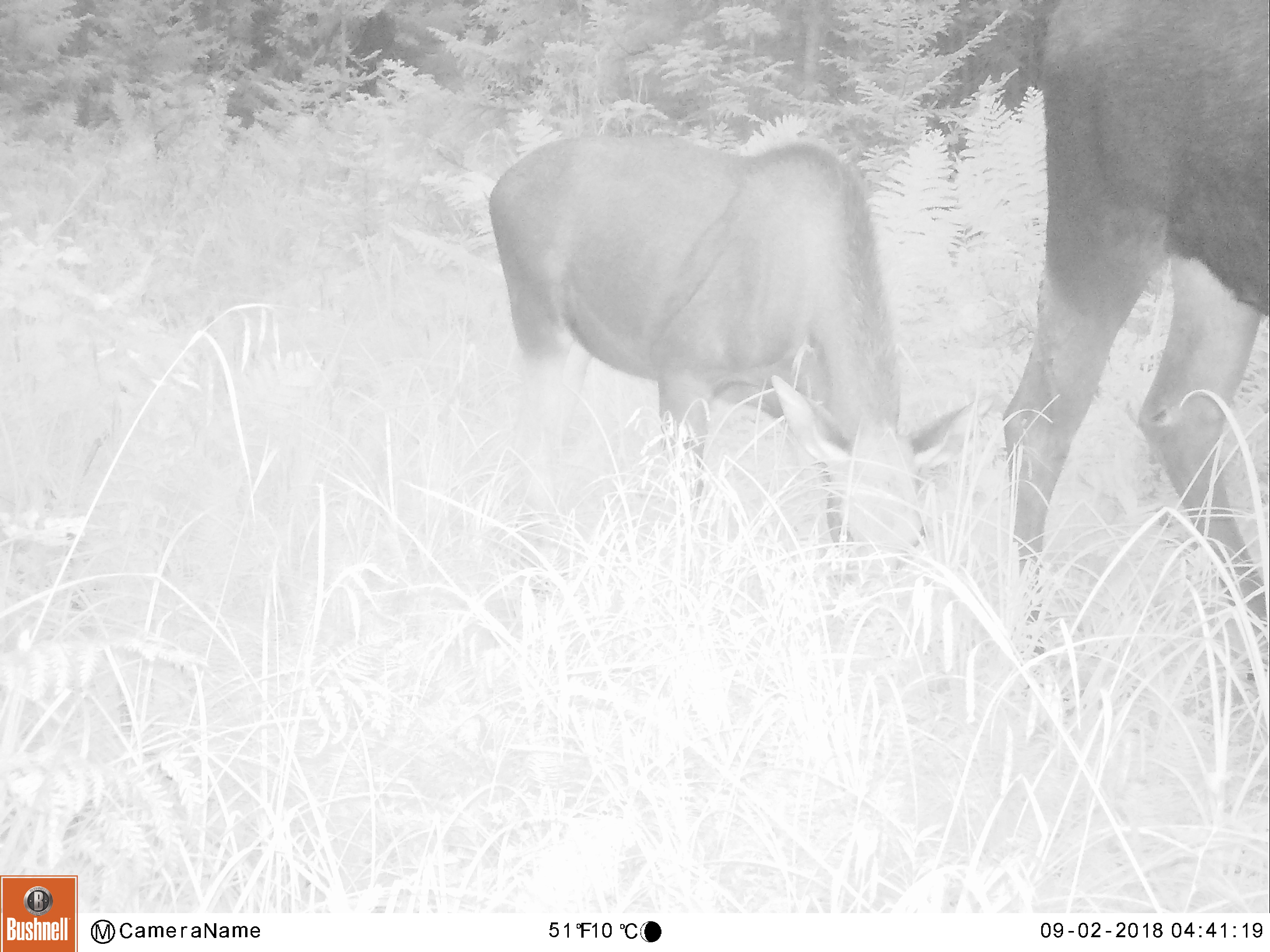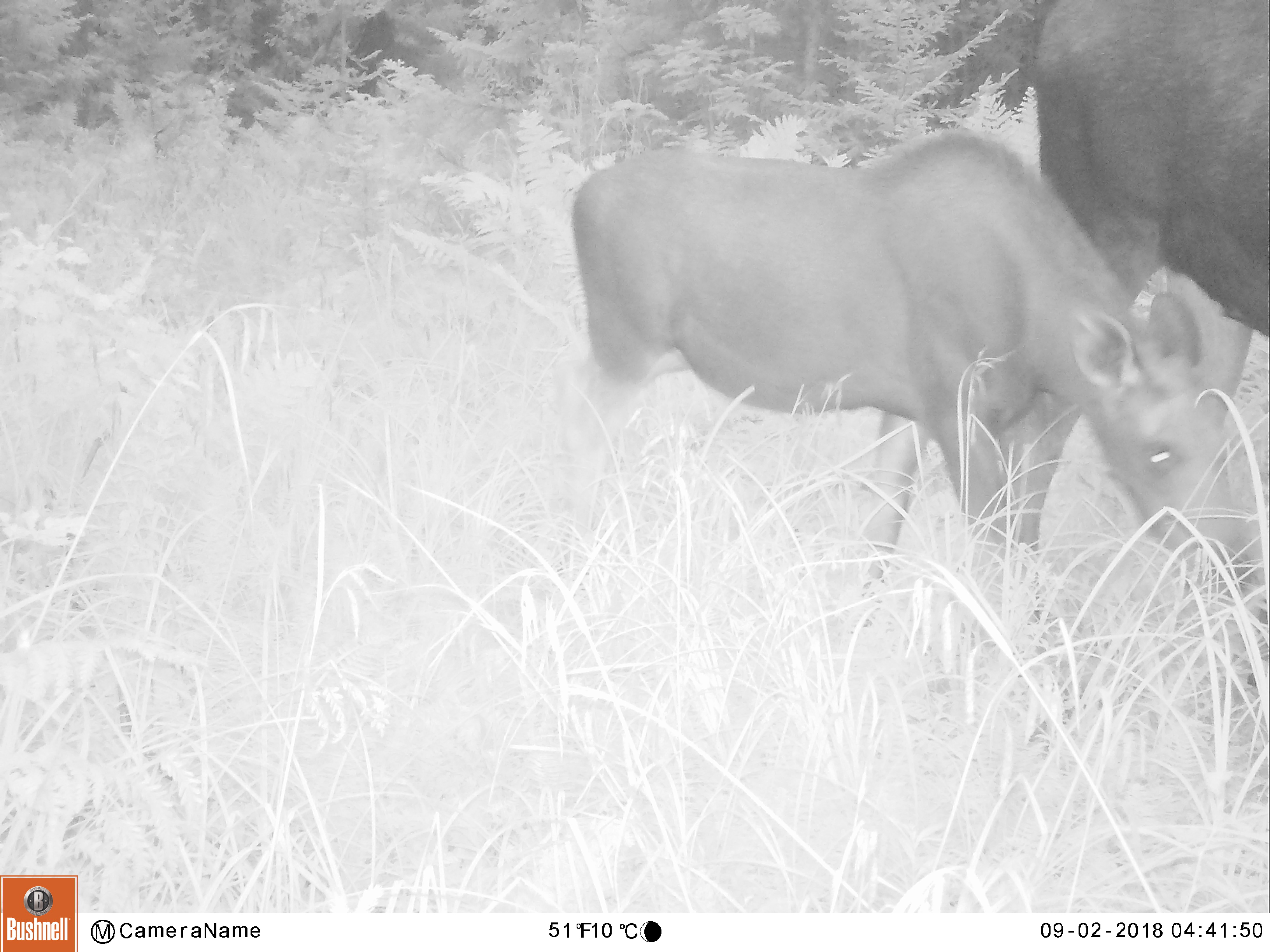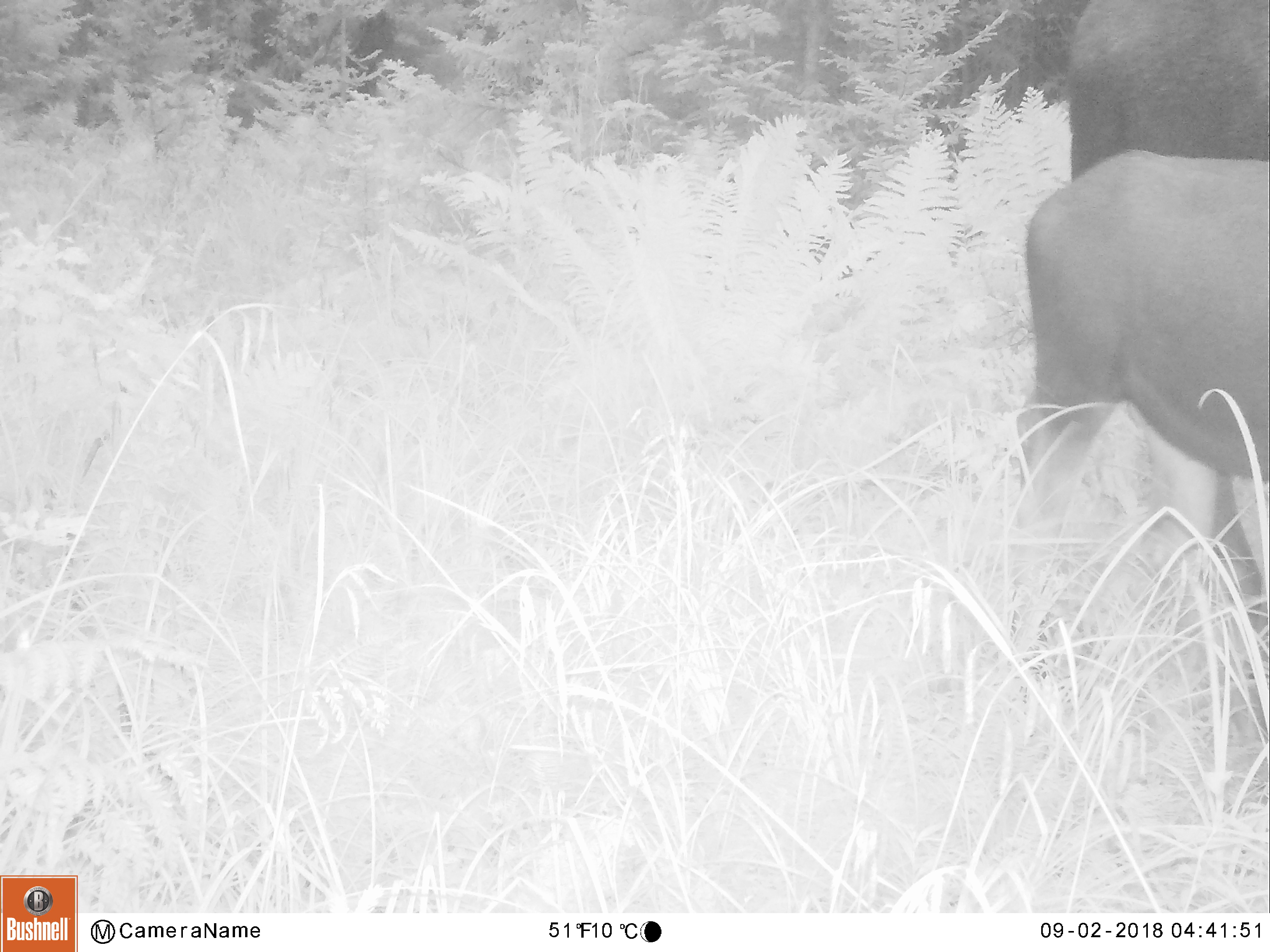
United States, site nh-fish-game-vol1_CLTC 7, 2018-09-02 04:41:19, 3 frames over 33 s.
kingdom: Animalia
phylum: Chordata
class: Mammalia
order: Artiodactyla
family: Cervidae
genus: Alces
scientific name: Alces alces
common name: moose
Moose (Alces alces).